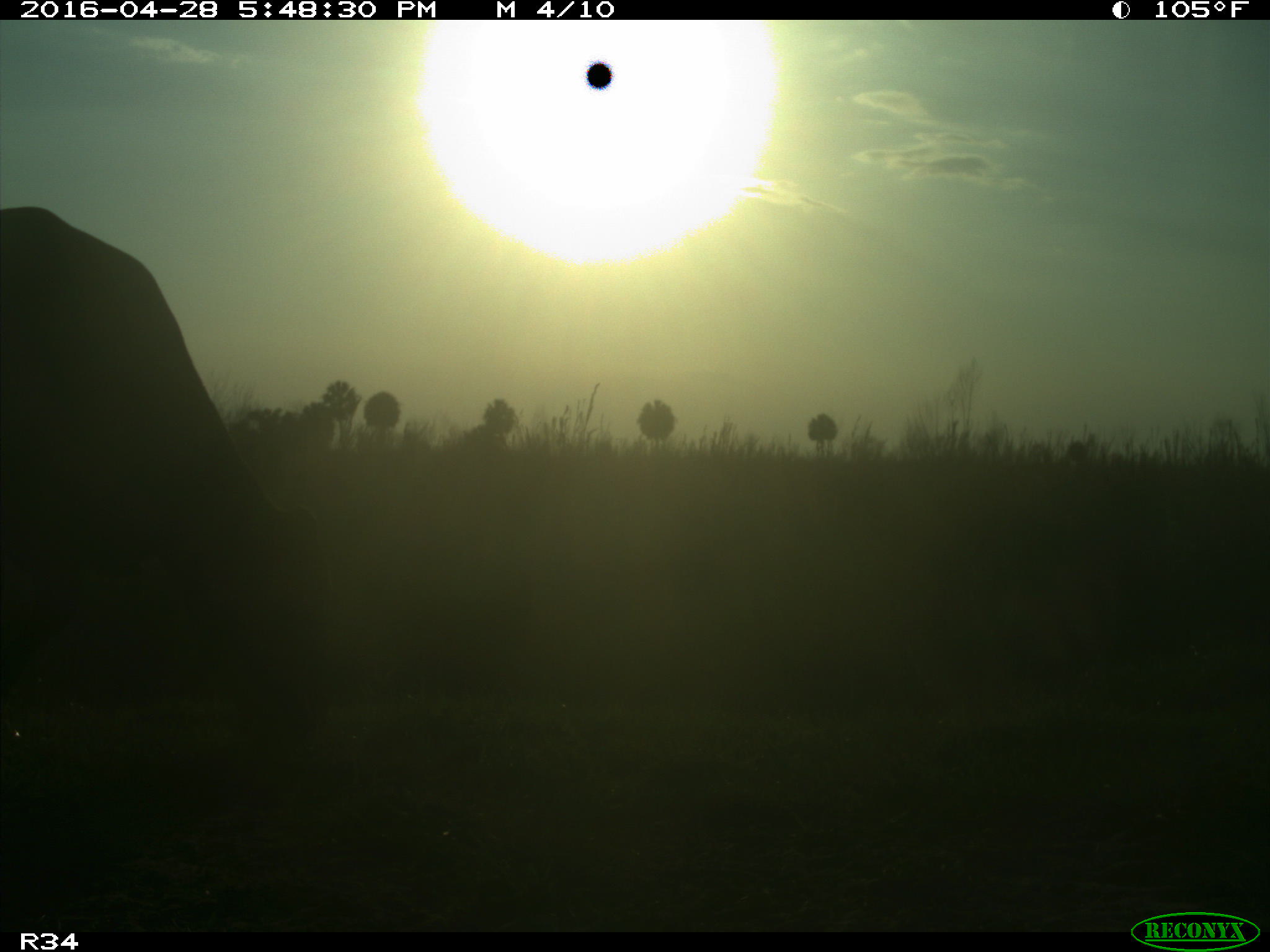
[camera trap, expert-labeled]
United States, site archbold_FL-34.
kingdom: Animalia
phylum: Chordata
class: Mammalia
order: Artiodactyla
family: Bovidae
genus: Bos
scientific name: Bos taurus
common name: domestic cow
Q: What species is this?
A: Bos taurus (domestic cow).